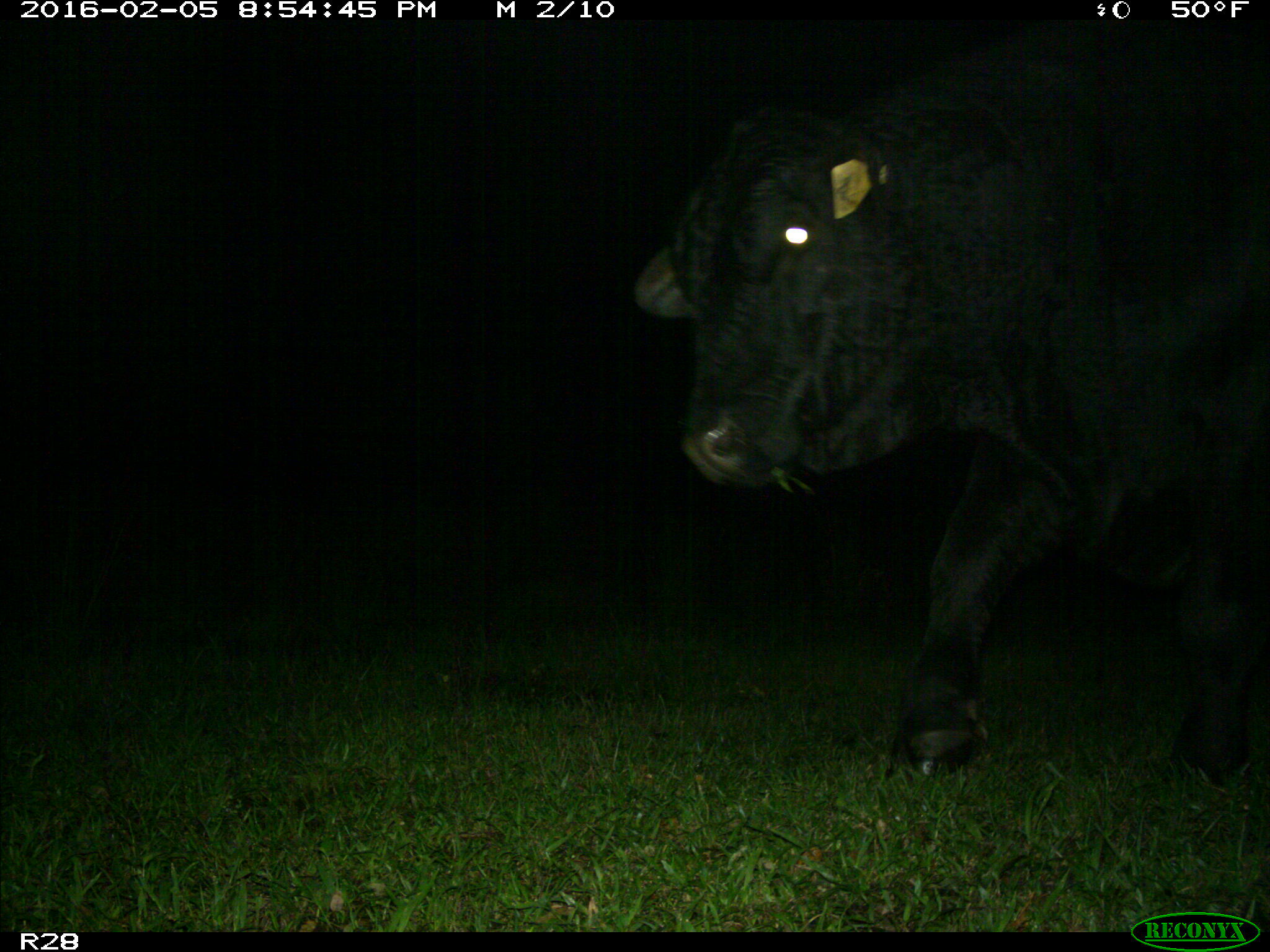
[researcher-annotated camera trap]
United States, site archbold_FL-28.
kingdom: Animalia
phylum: Chordata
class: Mammalia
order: Artiodactyla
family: Bovidae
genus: Bos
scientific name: Bos taurus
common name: domestic cow